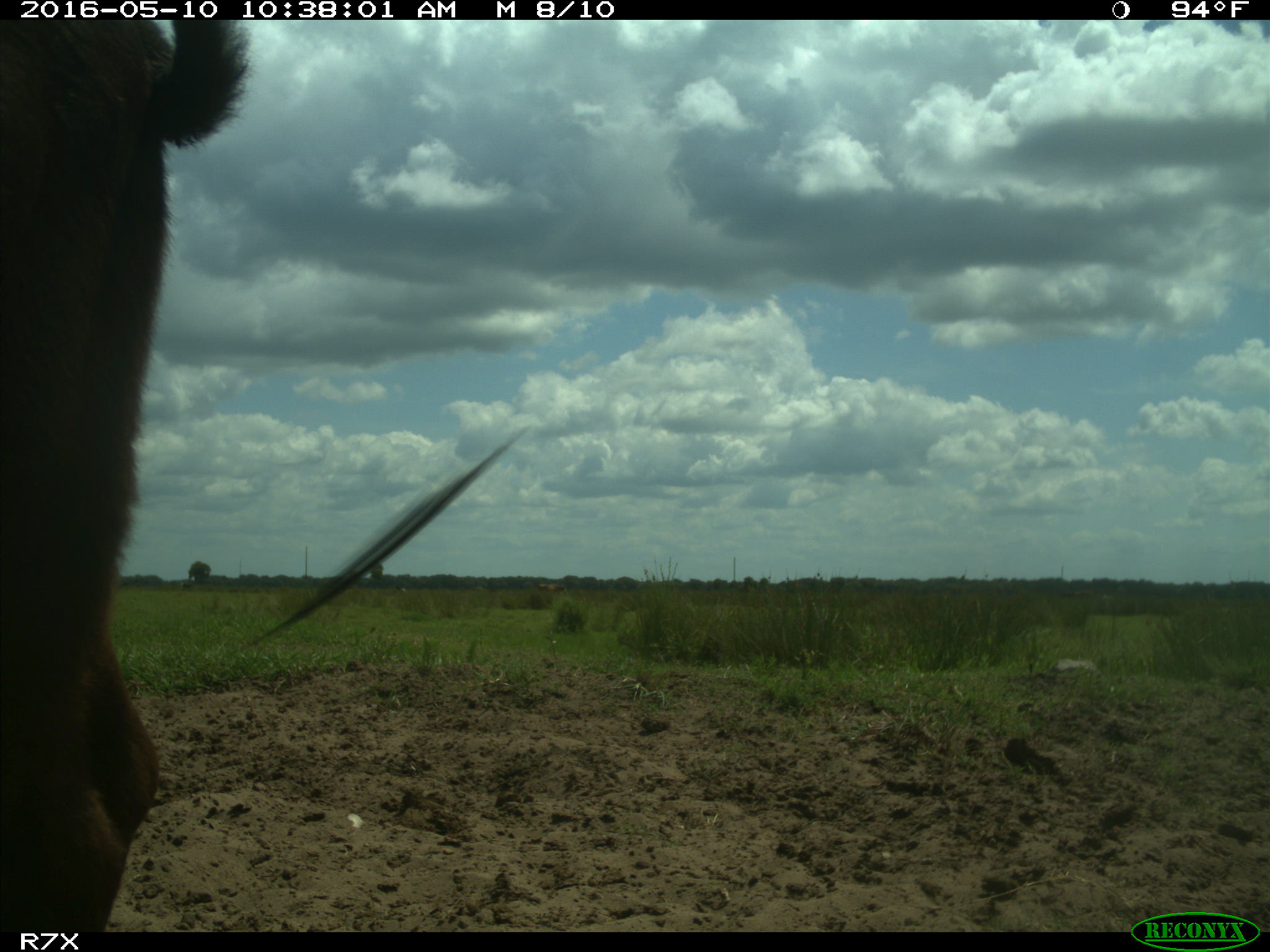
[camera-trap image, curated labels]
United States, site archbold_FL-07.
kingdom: Animalia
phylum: Chordata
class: Mammalia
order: Artiodactyla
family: Bovidae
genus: Bos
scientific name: Bos taurus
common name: domestic cow